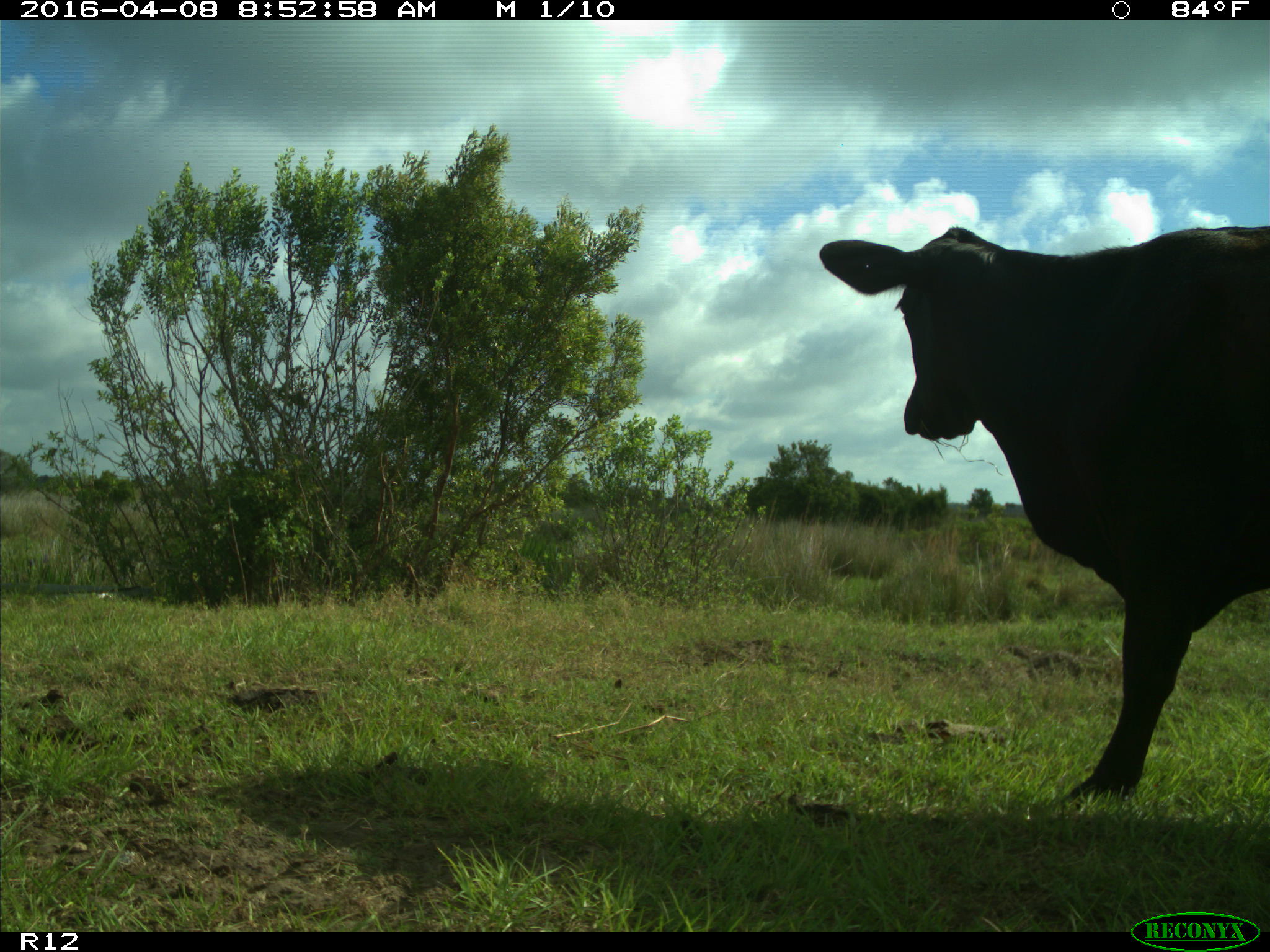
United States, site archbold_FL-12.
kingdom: Animalia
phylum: Chordata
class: Mammalia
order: Artiodactyla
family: Bovidae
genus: Bos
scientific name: Bos taurus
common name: domestic cow